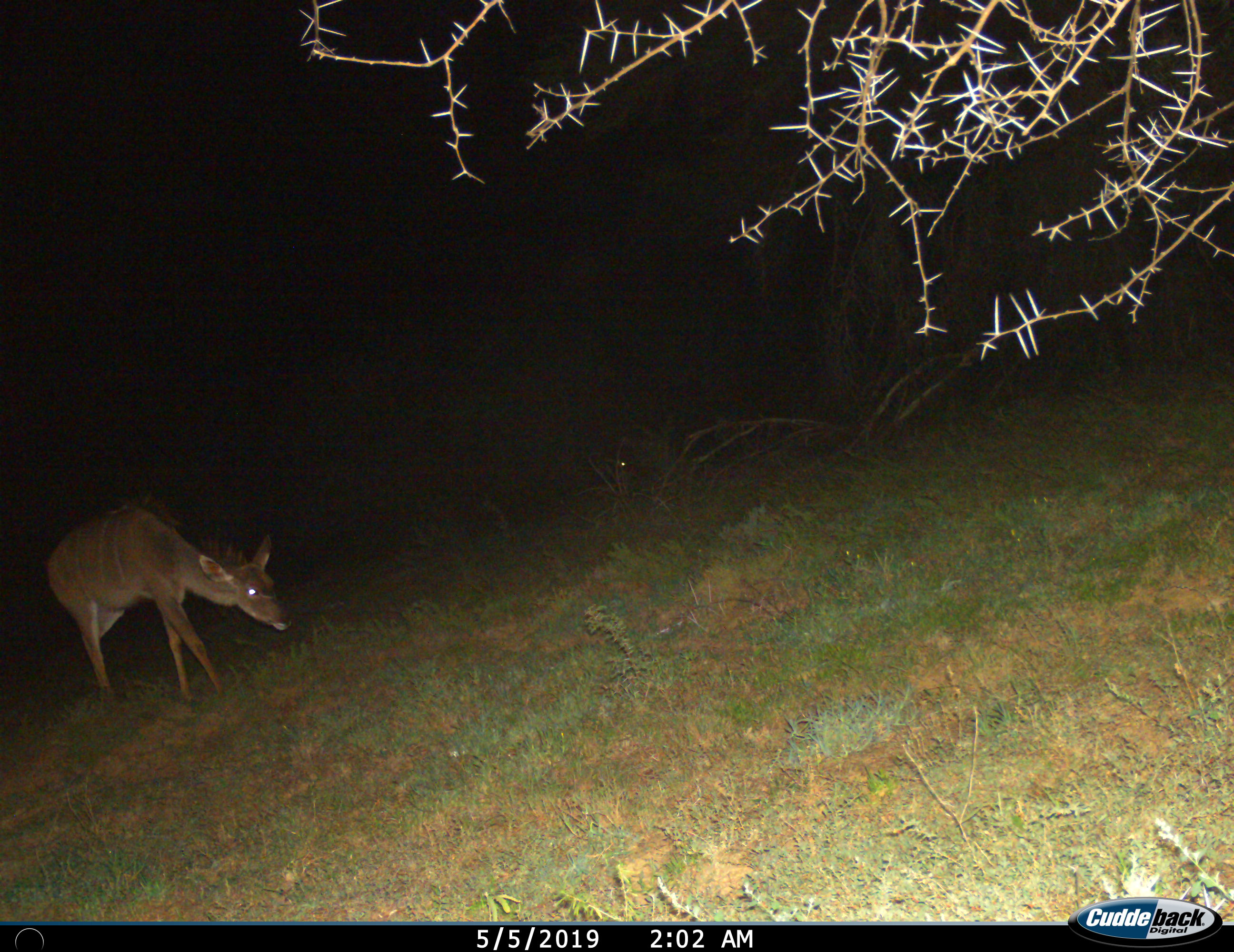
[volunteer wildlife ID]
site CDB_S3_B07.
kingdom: Animalia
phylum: Chordata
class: Mammalia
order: Artiodactyla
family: Bovidae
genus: Tragelaphus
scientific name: Tragelaphus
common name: kudu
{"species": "kudu (Tragelaphus)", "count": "1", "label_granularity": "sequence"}